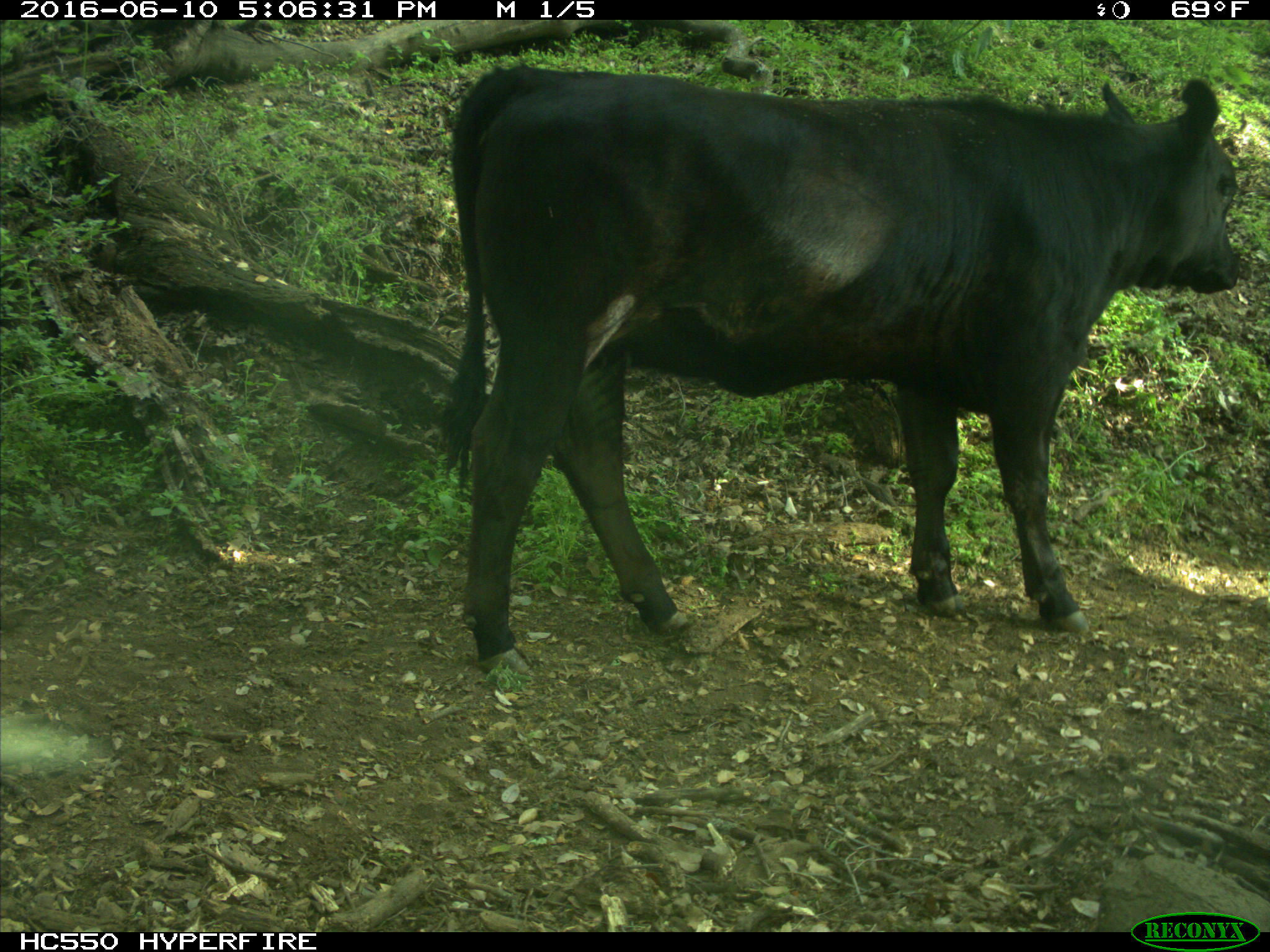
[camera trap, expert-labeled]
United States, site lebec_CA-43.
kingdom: Animalia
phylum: Chordata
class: Mammalia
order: Artiodactyla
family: Bovidae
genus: Bos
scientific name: Bos taurus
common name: domestic cow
Bos taurus (domestic cow).